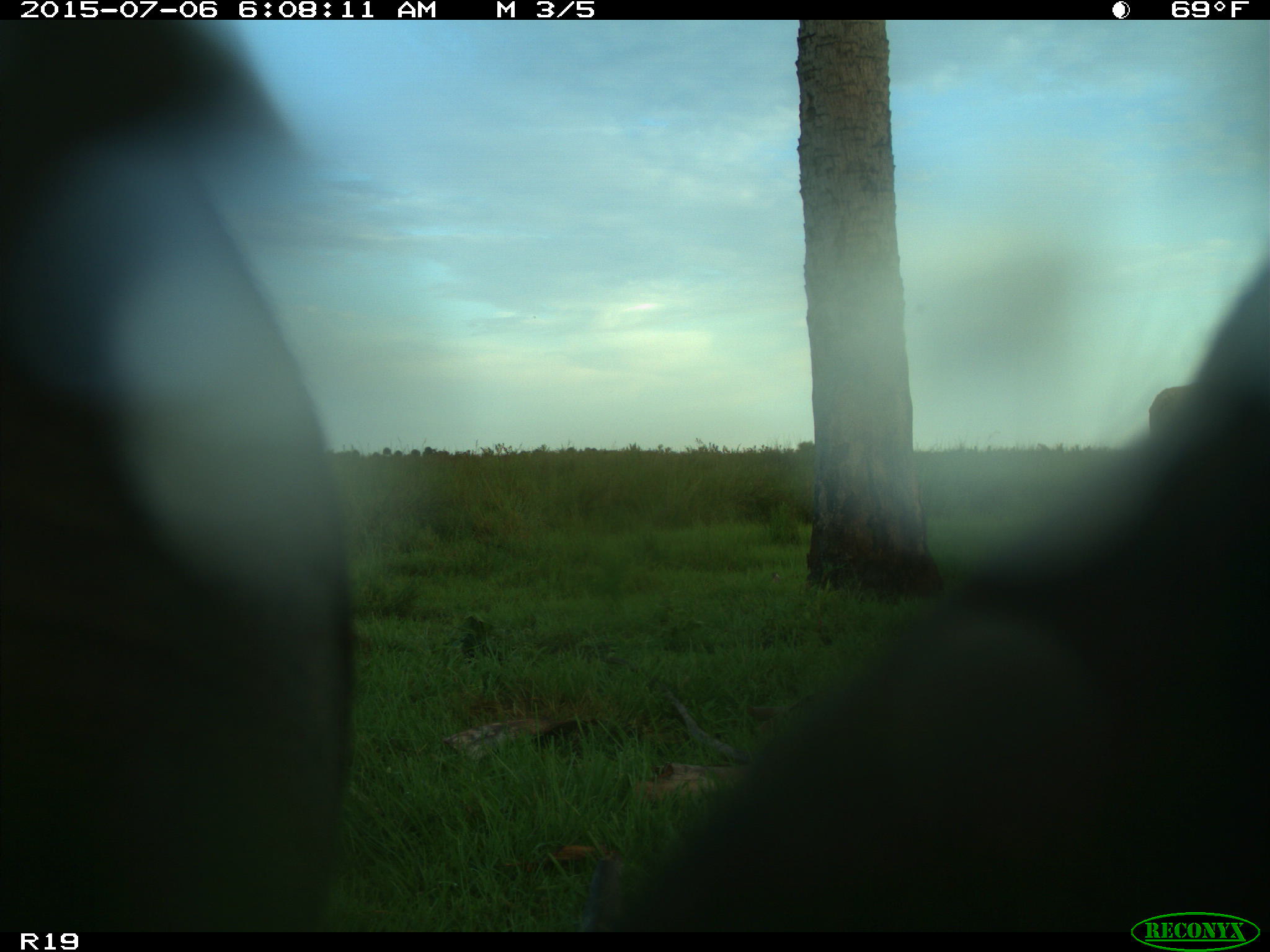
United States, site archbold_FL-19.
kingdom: Animalia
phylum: Chordata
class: Mammalia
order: Artiodactyla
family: Bovidae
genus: Bos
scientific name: Bos taurus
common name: domestic cow